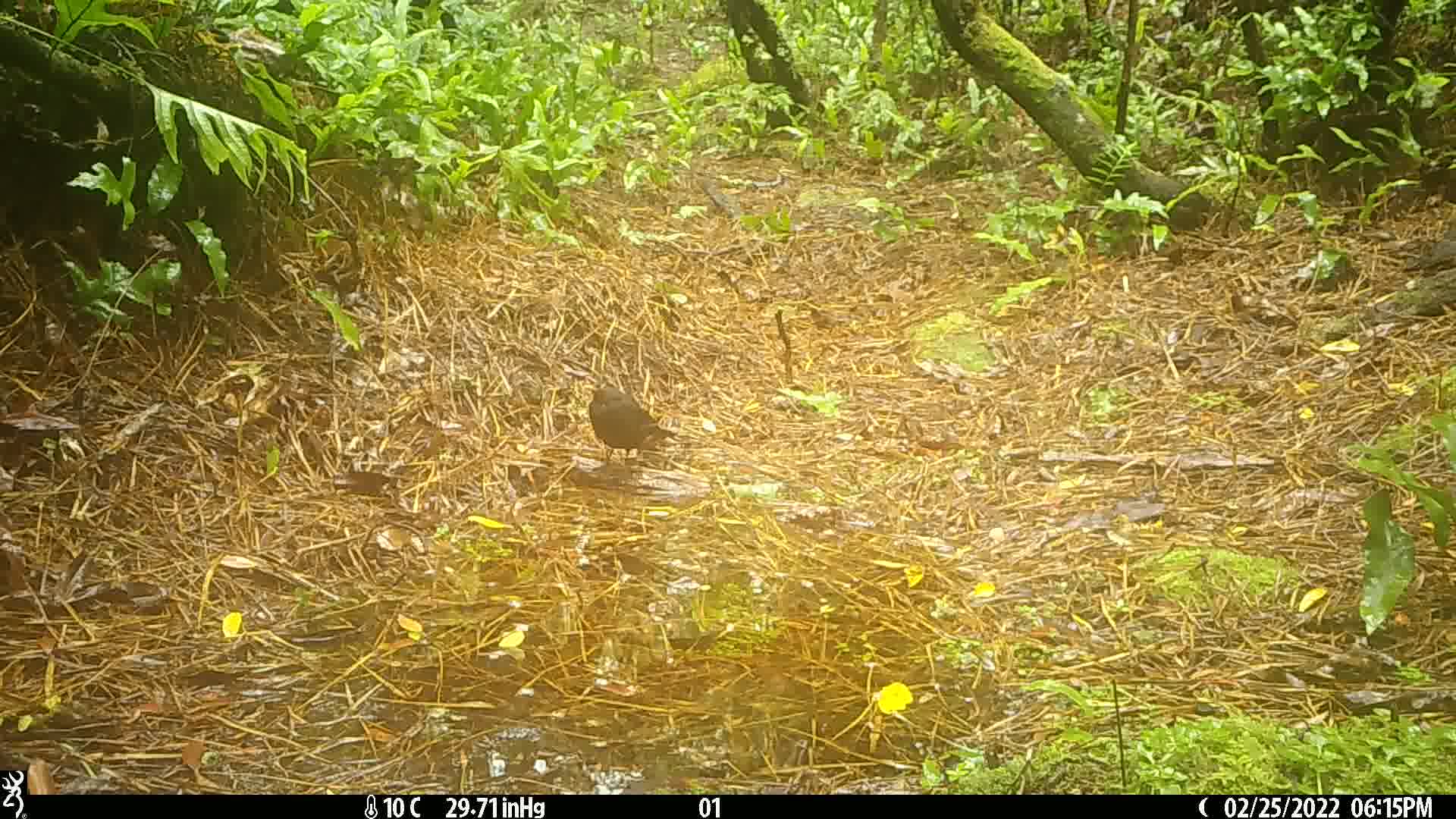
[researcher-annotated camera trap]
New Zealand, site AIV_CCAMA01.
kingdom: Animalia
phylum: Chordata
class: Aves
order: Passeriformes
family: Turdidae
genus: Turdus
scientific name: Turdus merula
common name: eurasian blackbird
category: blackbird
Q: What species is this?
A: Blackbird (eurasian blackbird) (Turdus merula).